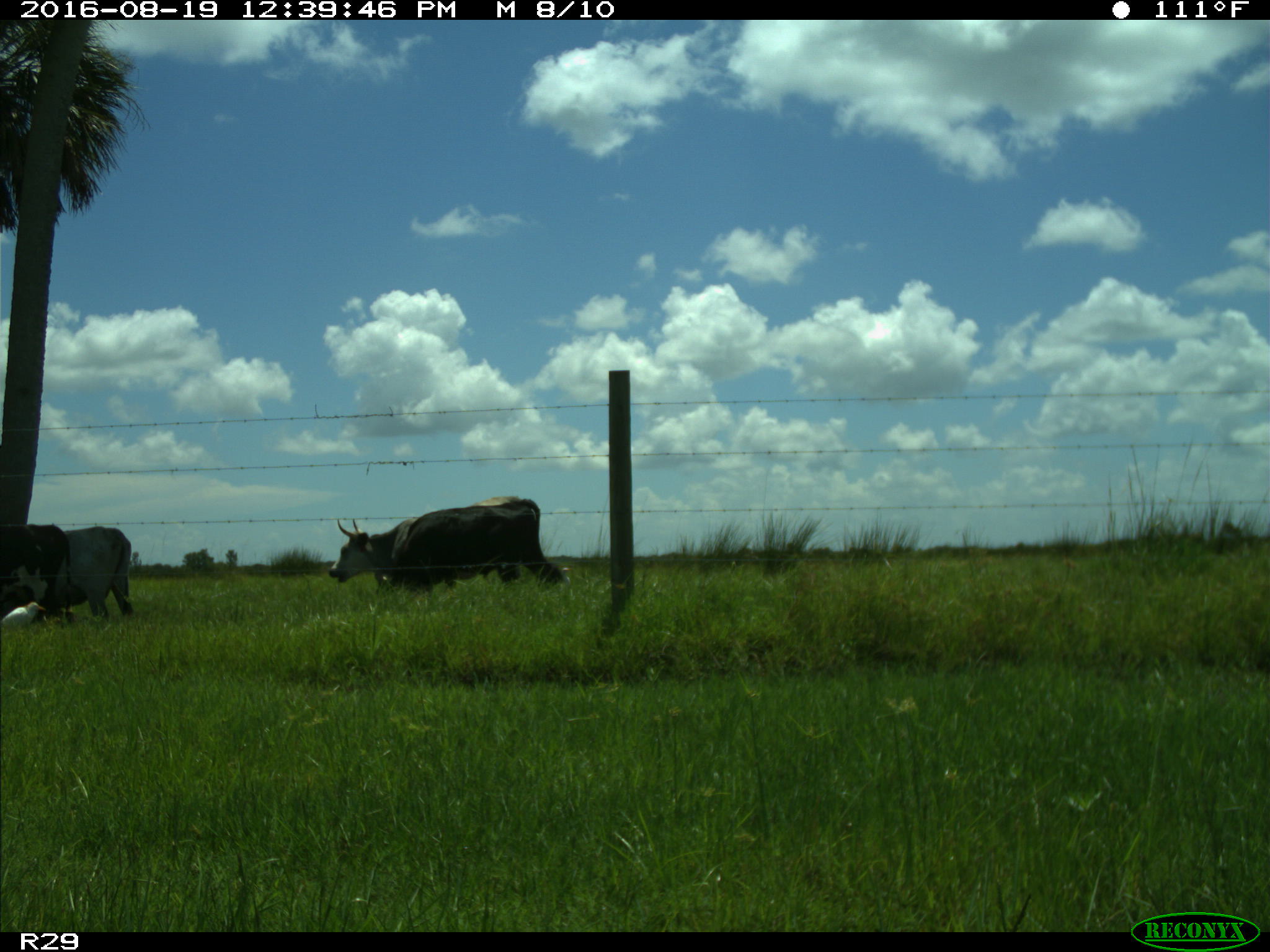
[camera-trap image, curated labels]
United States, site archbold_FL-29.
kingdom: Animalia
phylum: Chordata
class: Mammalia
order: Artiodactyla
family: Bovidae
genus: Bos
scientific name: Bos taurus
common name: domestic cow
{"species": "Bos taurus (domestic cow)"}